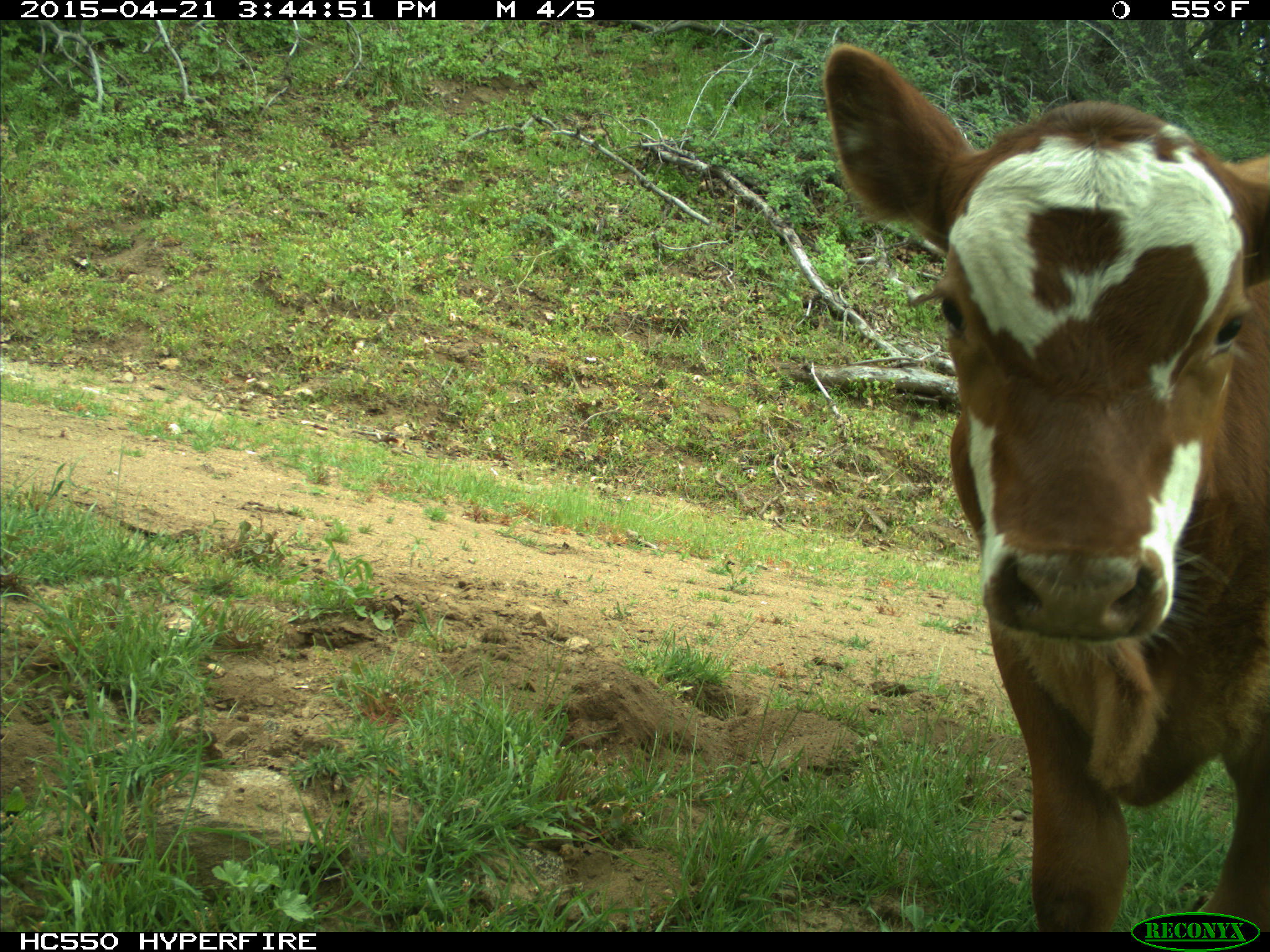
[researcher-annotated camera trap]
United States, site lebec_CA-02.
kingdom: Animalia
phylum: Chordata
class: Mammalia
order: Artiodactyla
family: Bovidae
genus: Bos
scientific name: Bos taurus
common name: domestic cow